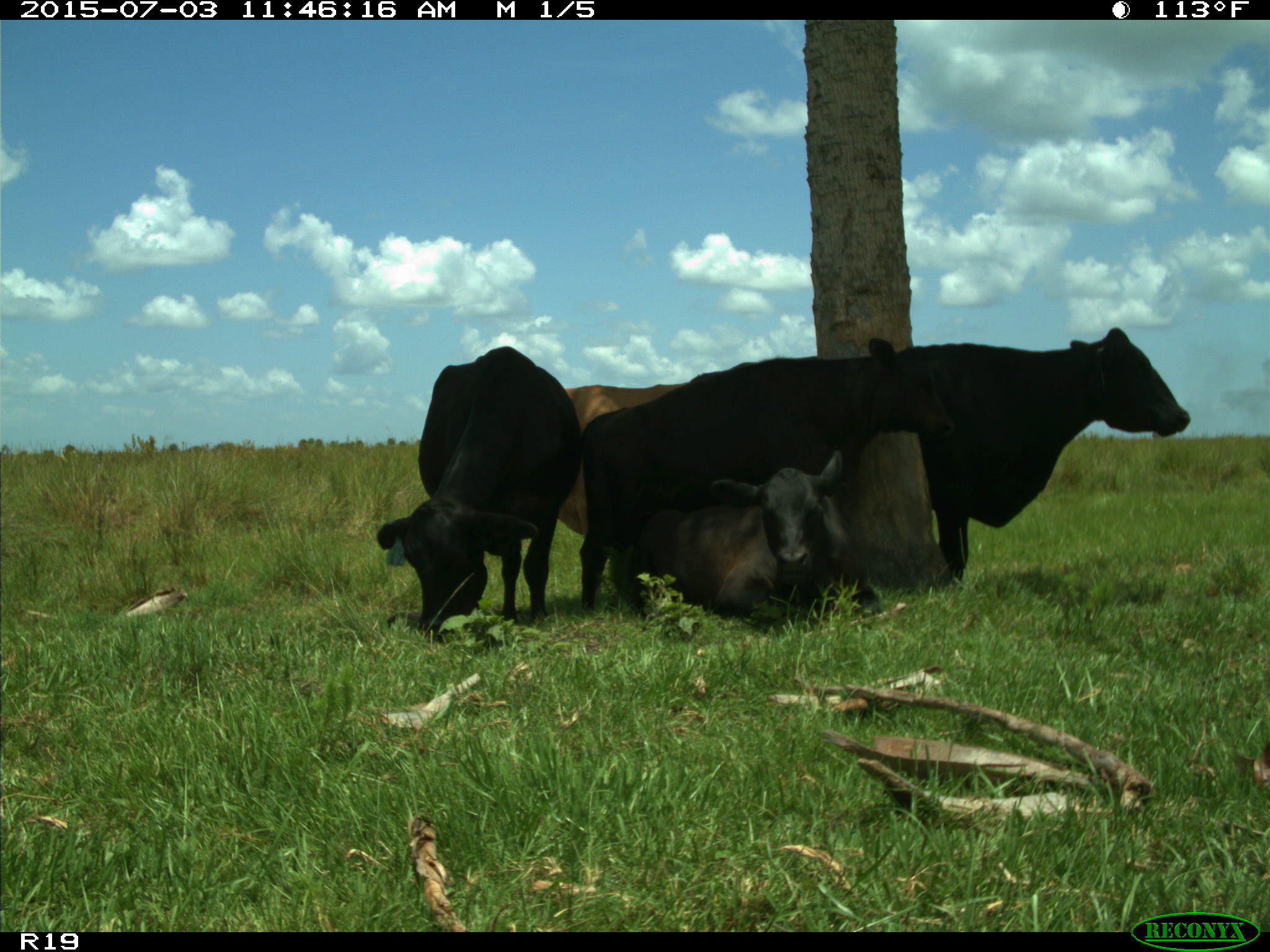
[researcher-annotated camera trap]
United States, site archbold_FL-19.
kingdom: Animalia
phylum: Chordata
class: Mammalia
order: Artiodactyla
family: Bovidae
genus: Bos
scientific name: Bos taurus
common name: domestic cow